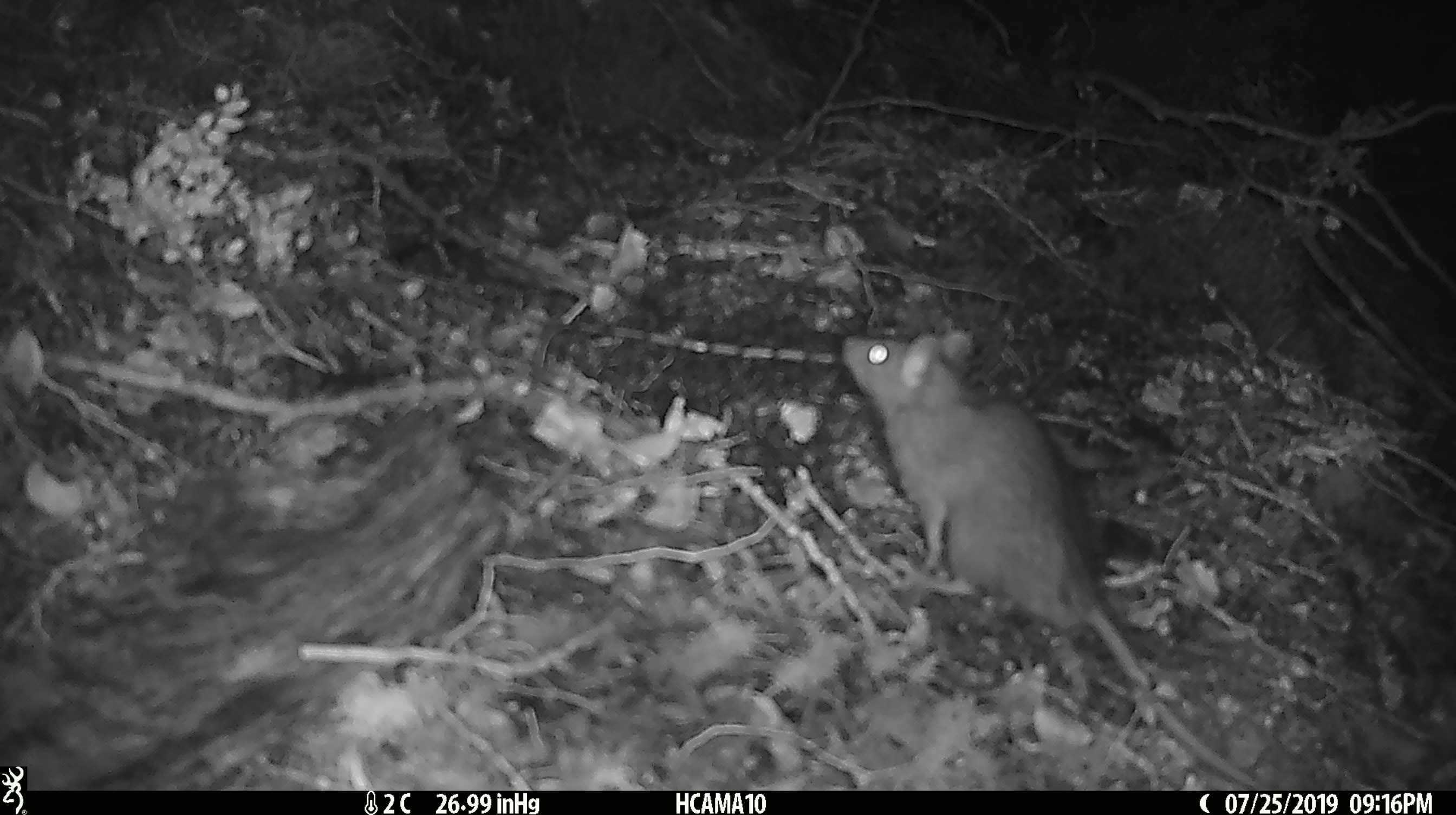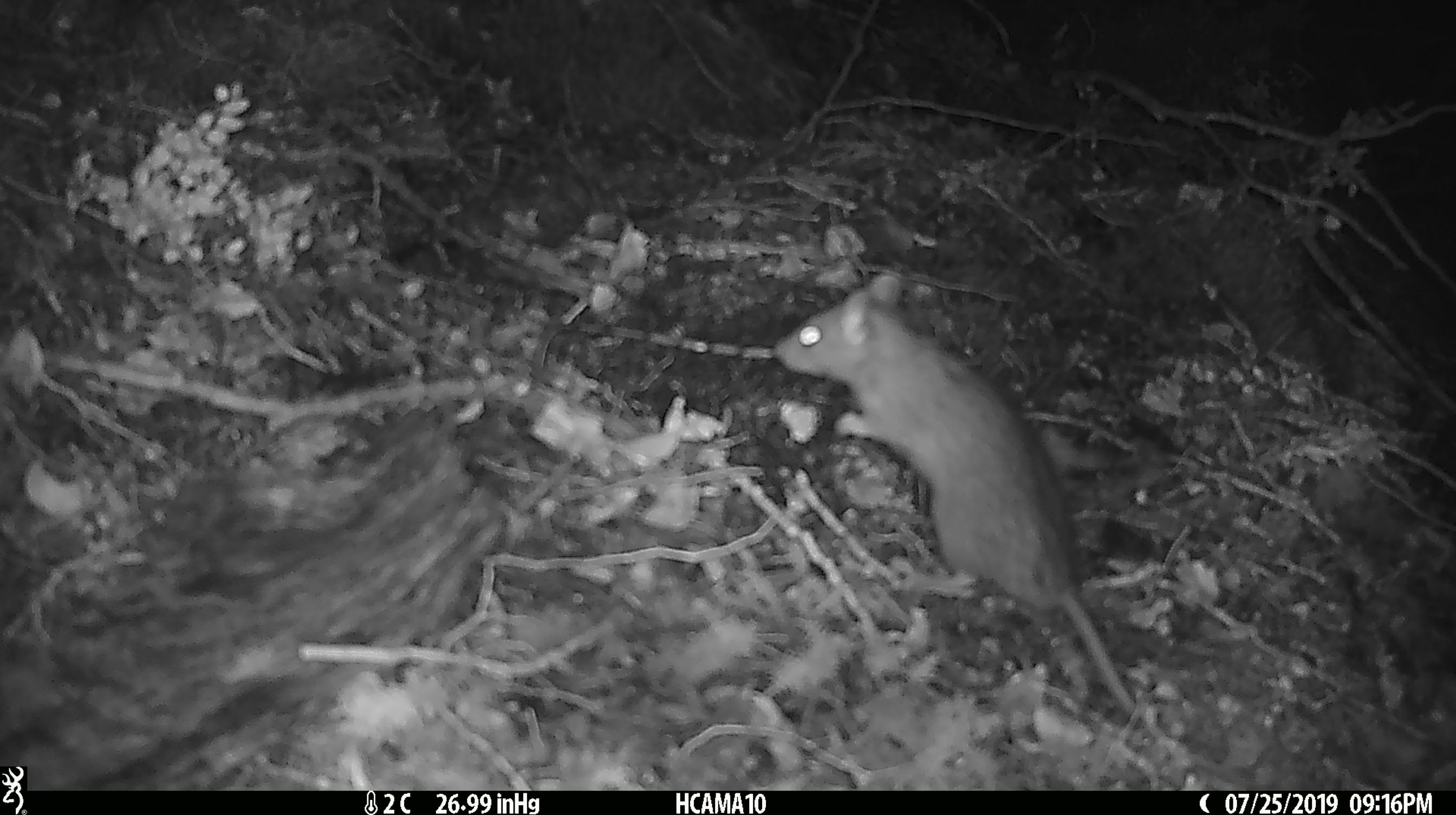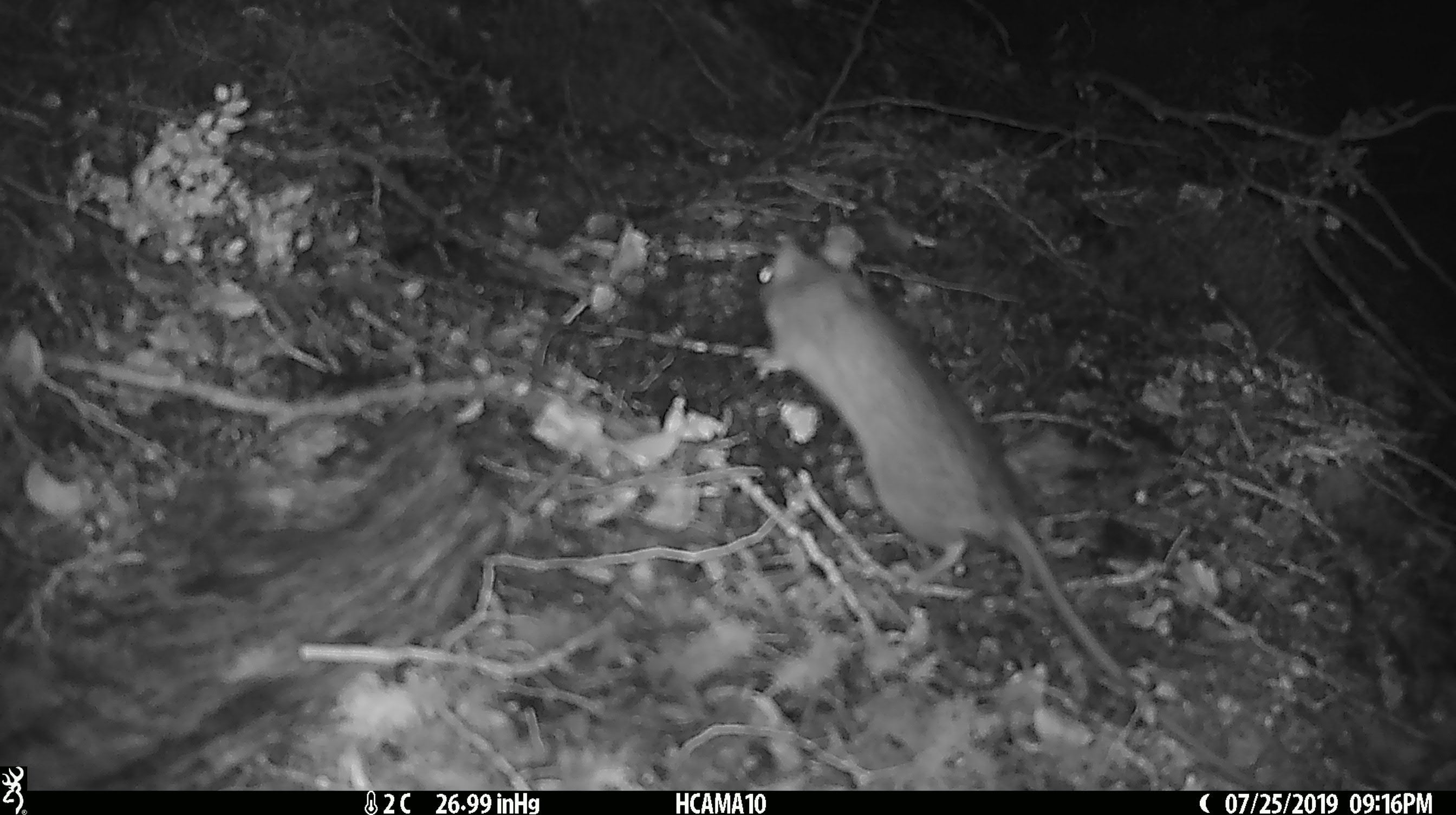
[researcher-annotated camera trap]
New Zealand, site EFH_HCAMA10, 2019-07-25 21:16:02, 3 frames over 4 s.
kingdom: Animalia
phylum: Chordata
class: Mammalia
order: Rodentia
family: Muridae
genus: Rattus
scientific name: Rattus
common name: rat